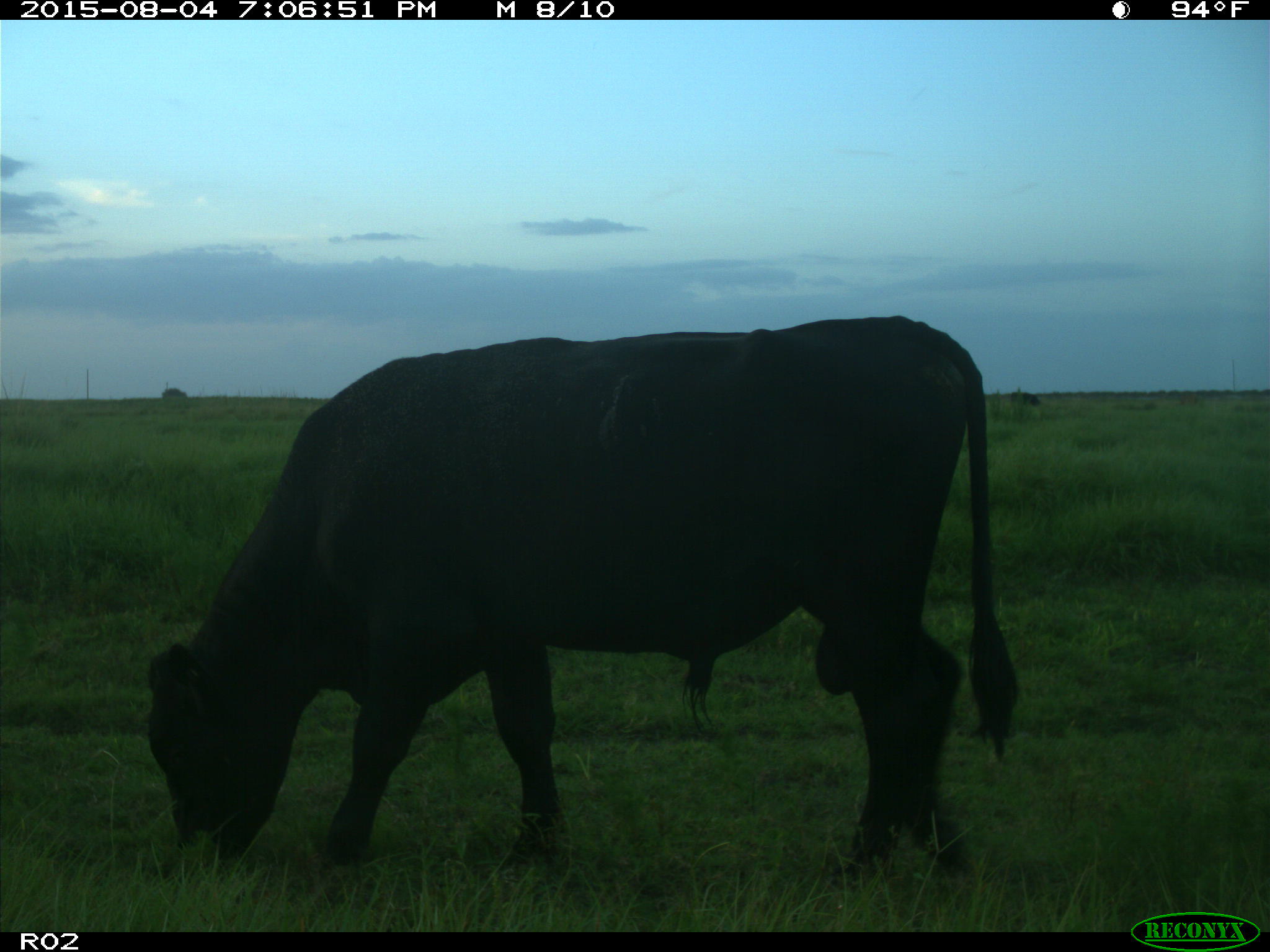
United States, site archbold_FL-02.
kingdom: Animalia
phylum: Chordata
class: Mammalia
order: Artiodactyla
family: Bovidae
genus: Bos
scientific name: Bos taurus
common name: domestic cow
Bos taurus (domestic cow).